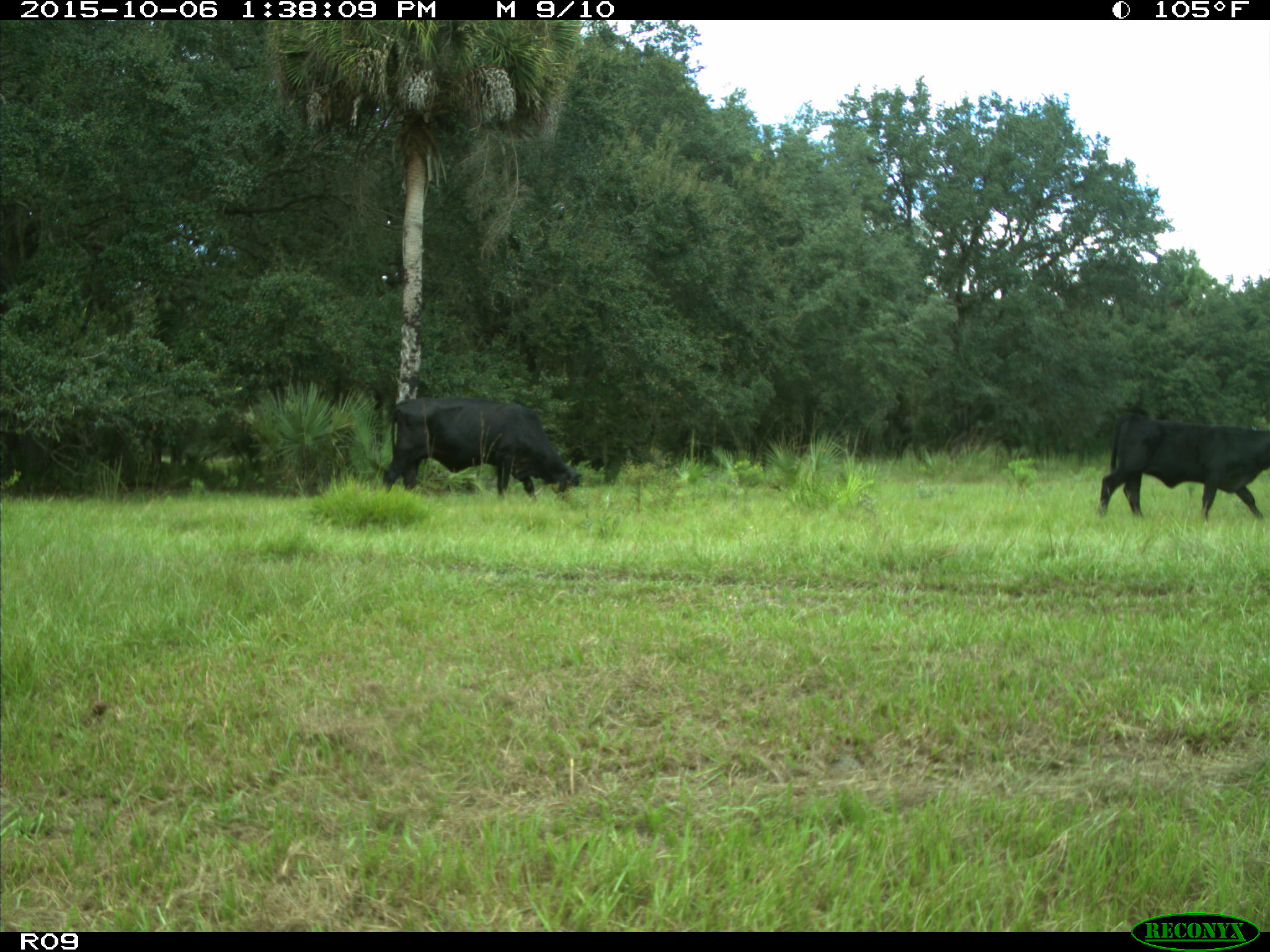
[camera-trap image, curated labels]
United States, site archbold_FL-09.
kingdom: Animalia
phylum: Chordata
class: Mammalia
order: Artiodactyla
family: Bovidae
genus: Bos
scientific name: Bos taurus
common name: domestic cow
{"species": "Bos taurus (domestic cow)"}